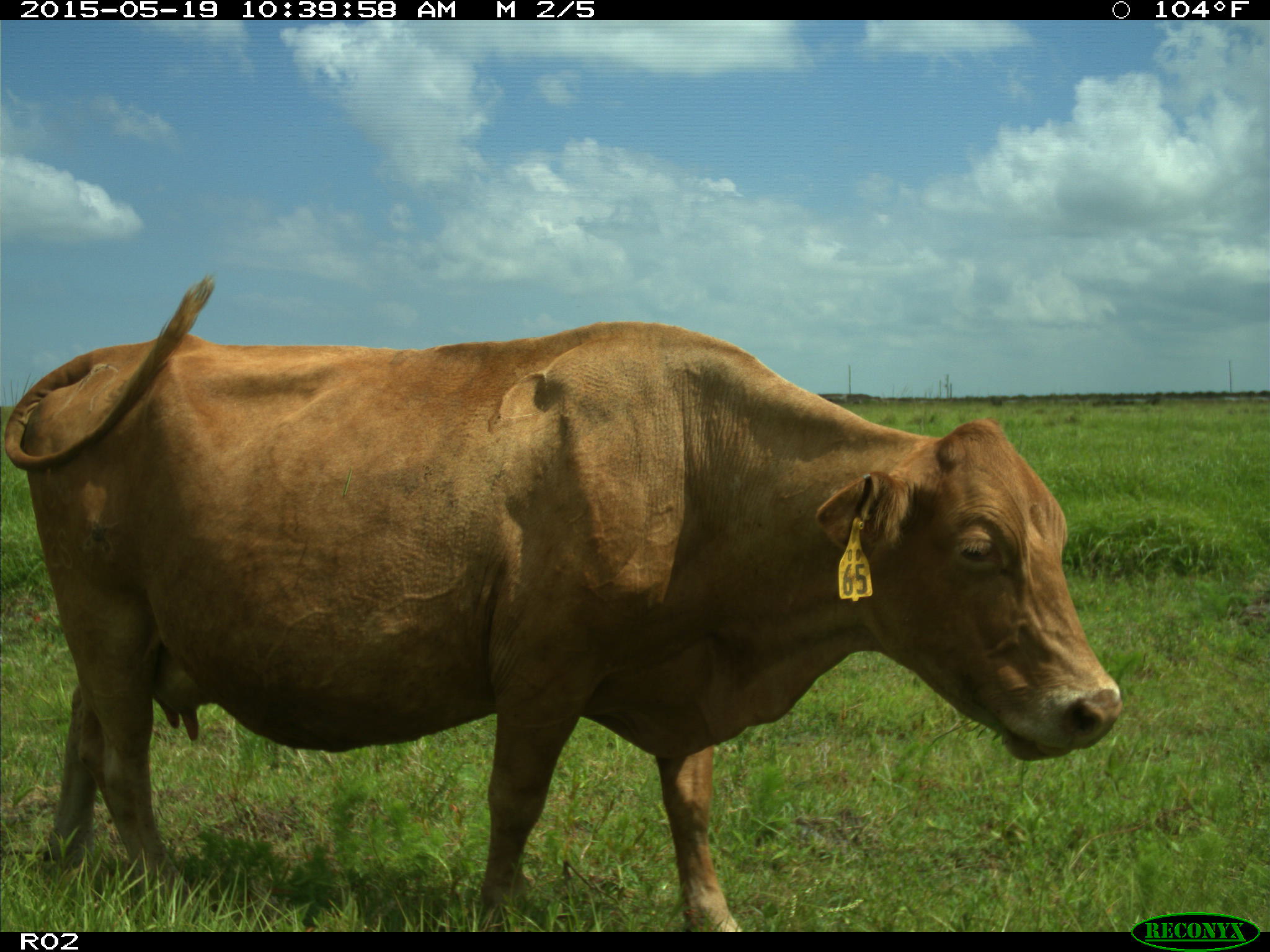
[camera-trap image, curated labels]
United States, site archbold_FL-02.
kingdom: Animalia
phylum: Chordata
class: Mammalia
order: Artiodactyla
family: Bovidae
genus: Bos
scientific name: Bos taurus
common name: domestic cow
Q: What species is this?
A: Bos taurus (domestic cow).